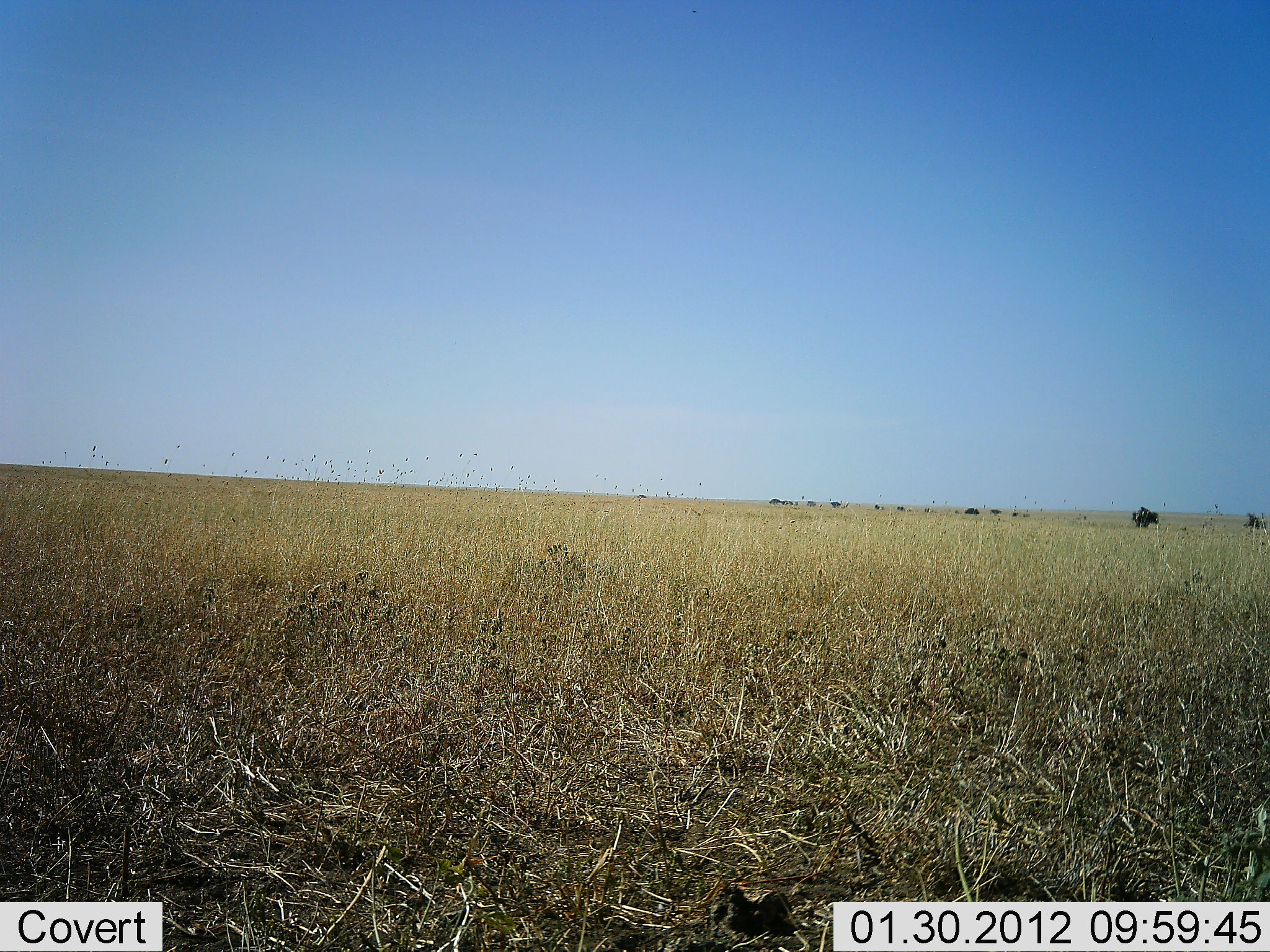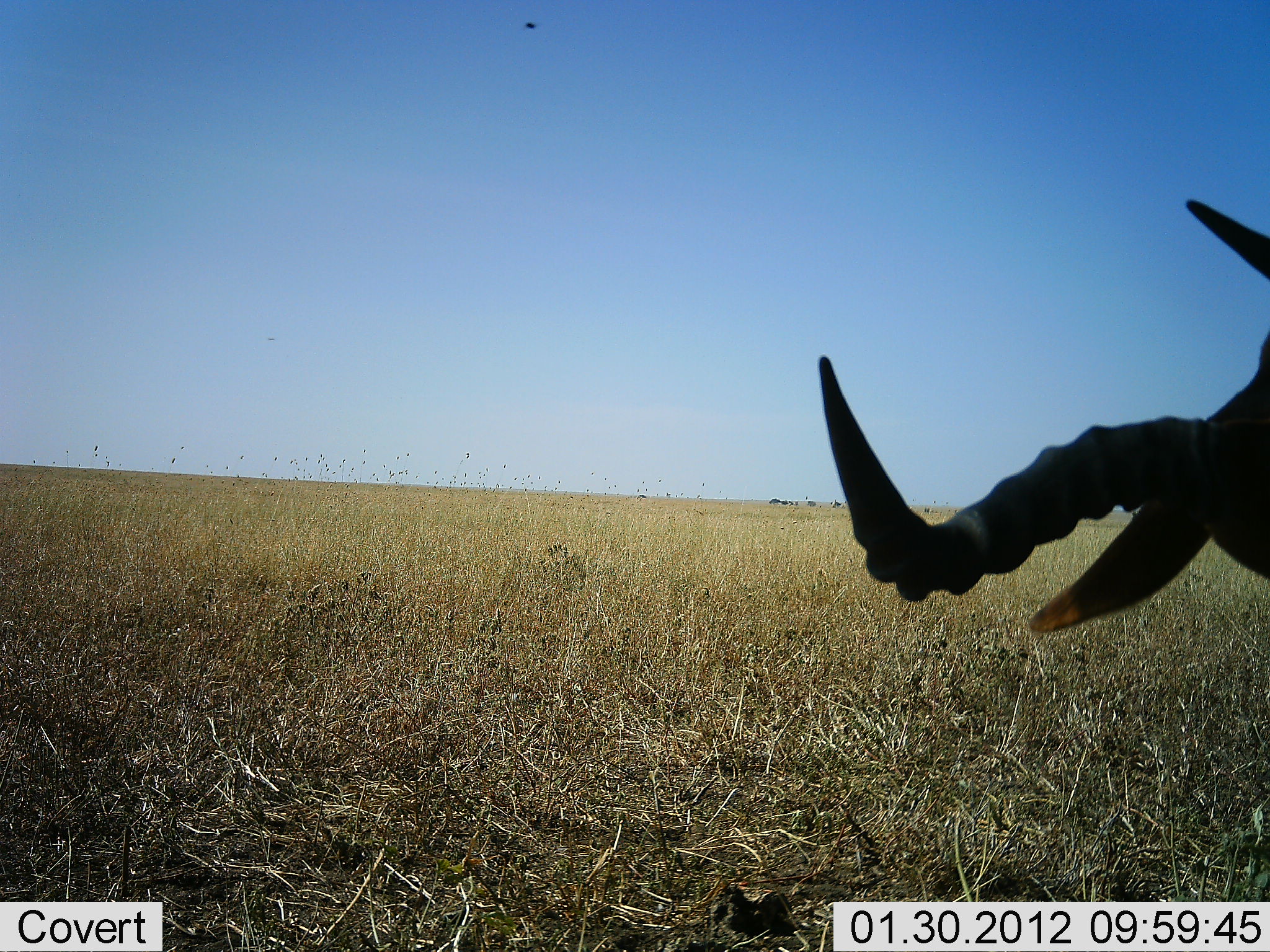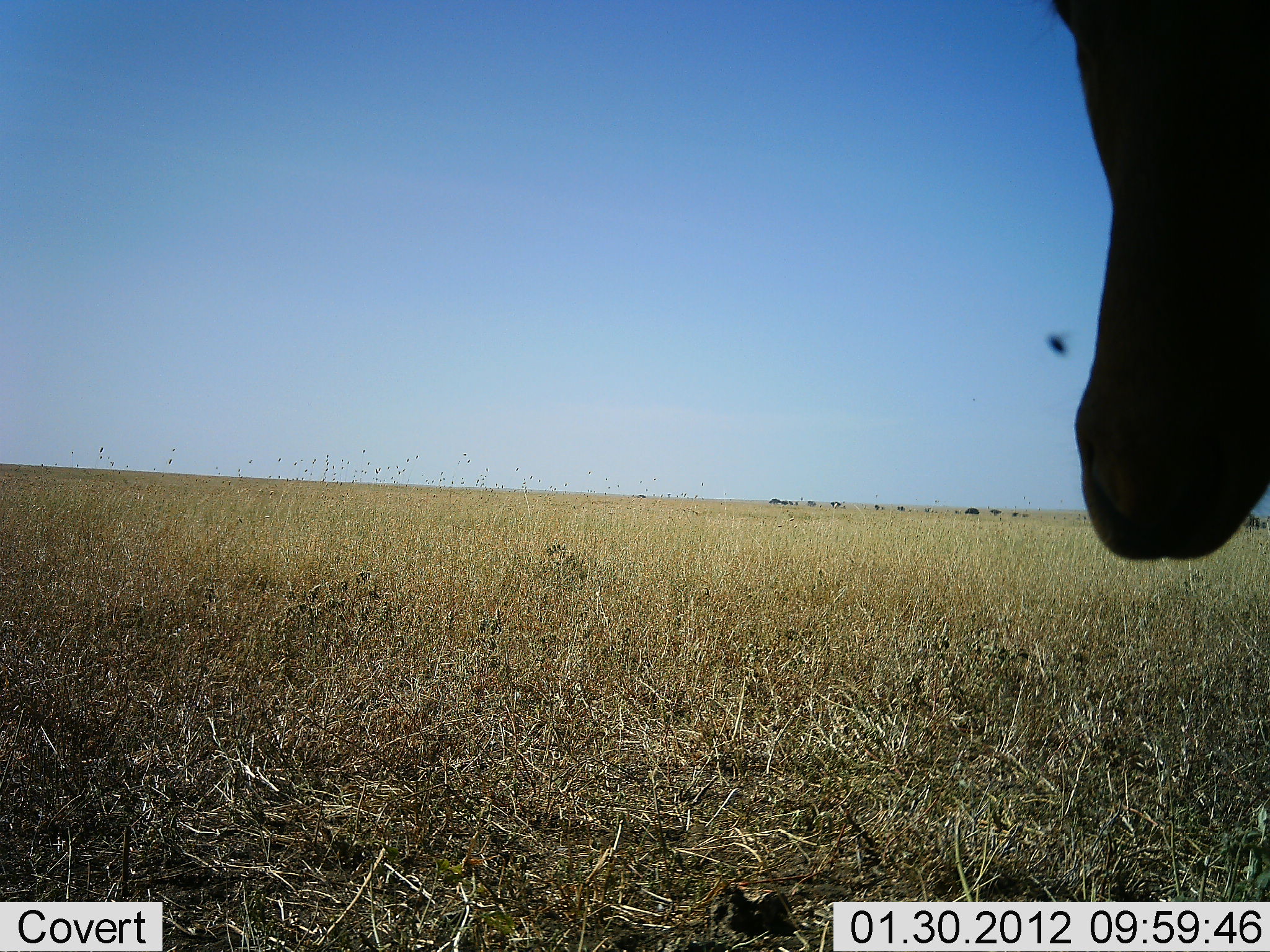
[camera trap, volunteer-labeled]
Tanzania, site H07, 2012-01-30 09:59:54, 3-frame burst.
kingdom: Animalia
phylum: Chordata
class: Mammalia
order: Artiodactyla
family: Bovidae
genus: Alcelaphus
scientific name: Alcelaphus buselaphus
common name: hartebeest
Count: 1.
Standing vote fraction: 47%.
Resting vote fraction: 29%.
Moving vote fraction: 24%.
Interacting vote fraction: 0%.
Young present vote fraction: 0%.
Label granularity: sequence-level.